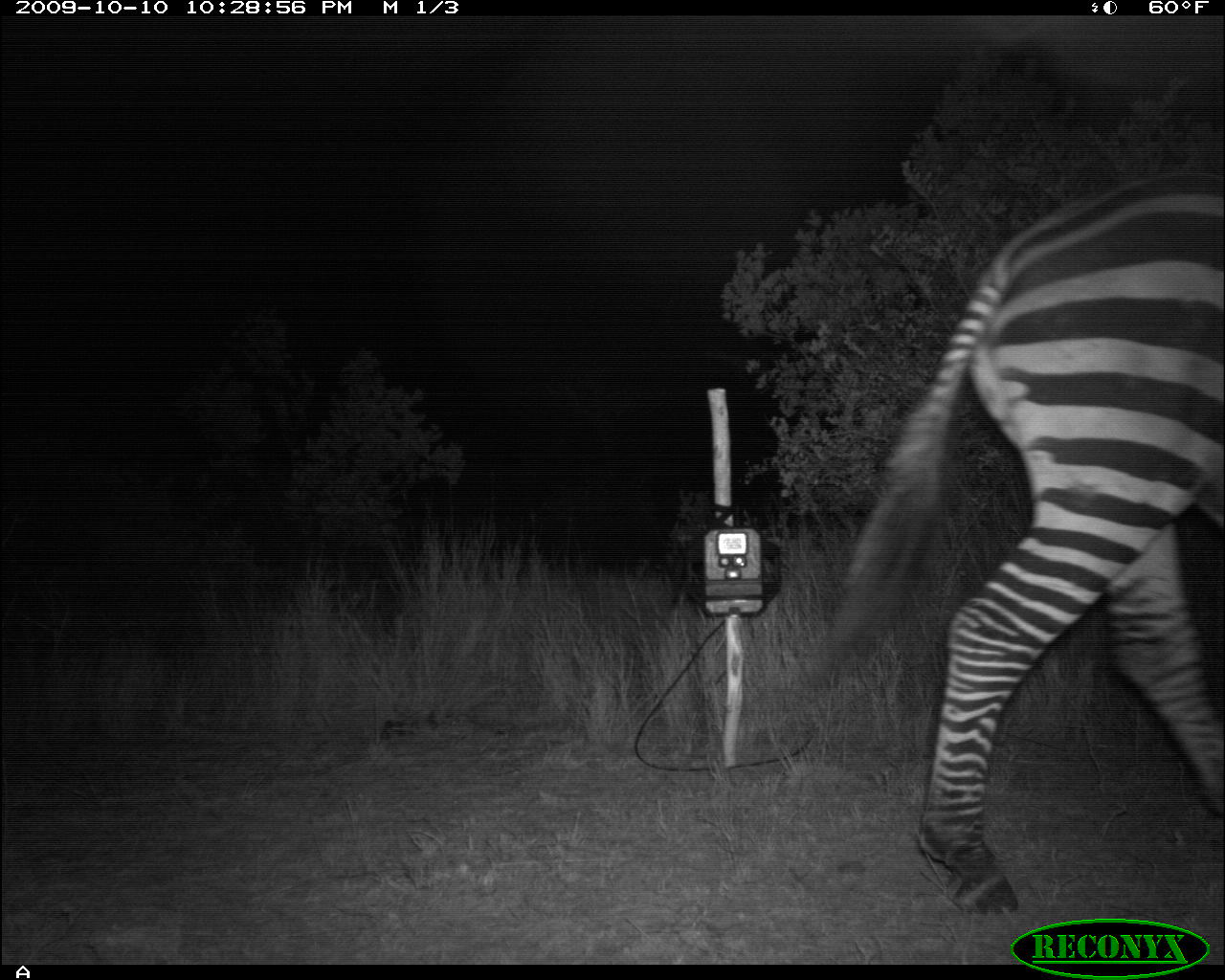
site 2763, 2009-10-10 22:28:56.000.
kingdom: Animalia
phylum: Chordata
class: Mammalia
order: Perissodactyla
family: Equidae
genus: Equus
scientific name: Equus quagga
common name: plains zebra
Equus quagga (plains zebra), count 1.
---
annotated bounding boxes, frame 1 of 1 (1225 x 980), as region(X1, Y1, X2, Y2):
equus quagga: region(786, 169, 1225, 916)